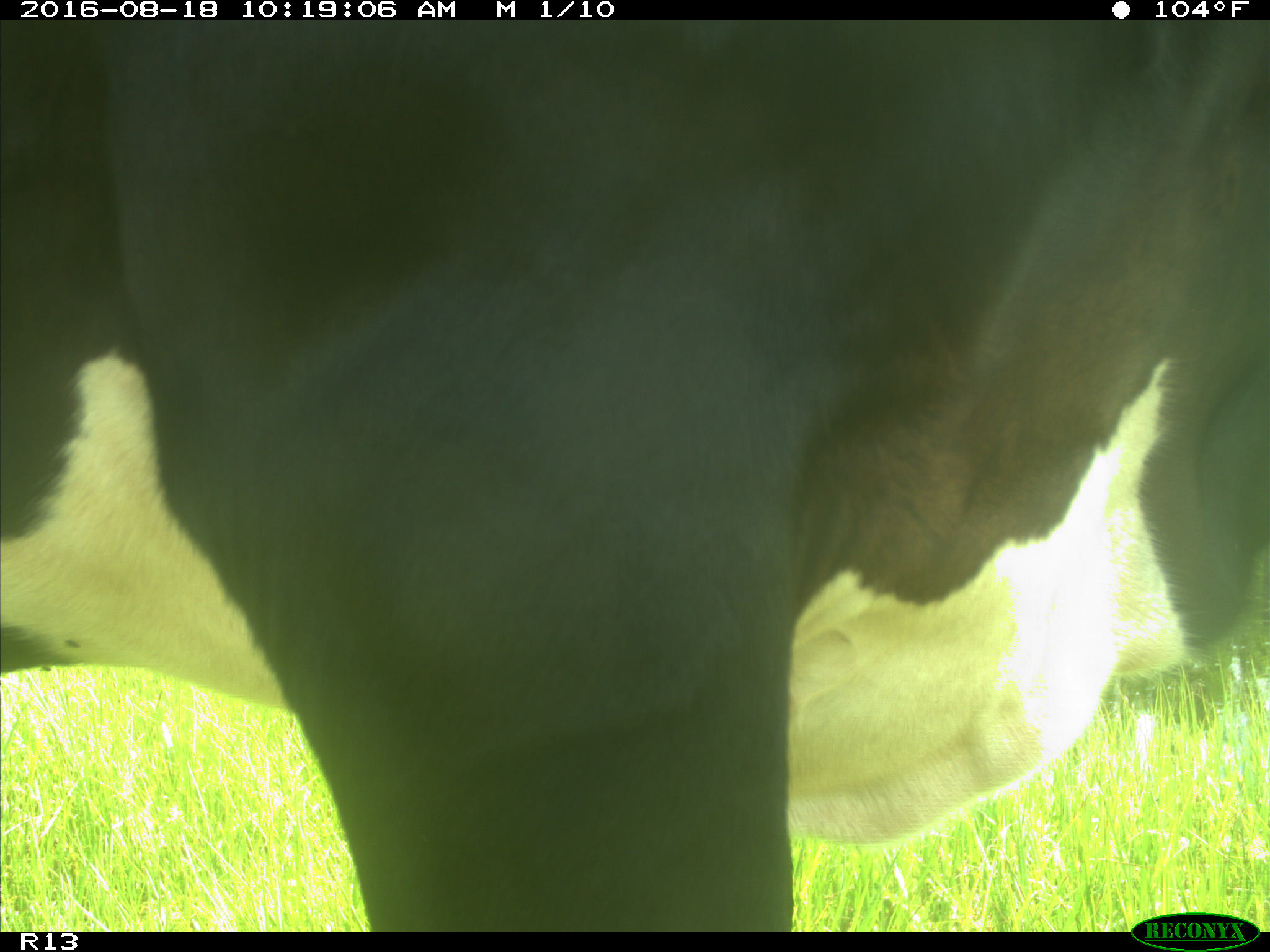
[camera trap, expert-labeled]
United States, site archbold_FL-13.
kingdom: Animalia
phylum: Chordata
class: Mammalia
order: Artiodactyla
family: Bovidae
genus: Bos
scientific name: Bos taurus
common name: domestic cow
Bos taurus (domestic cow).